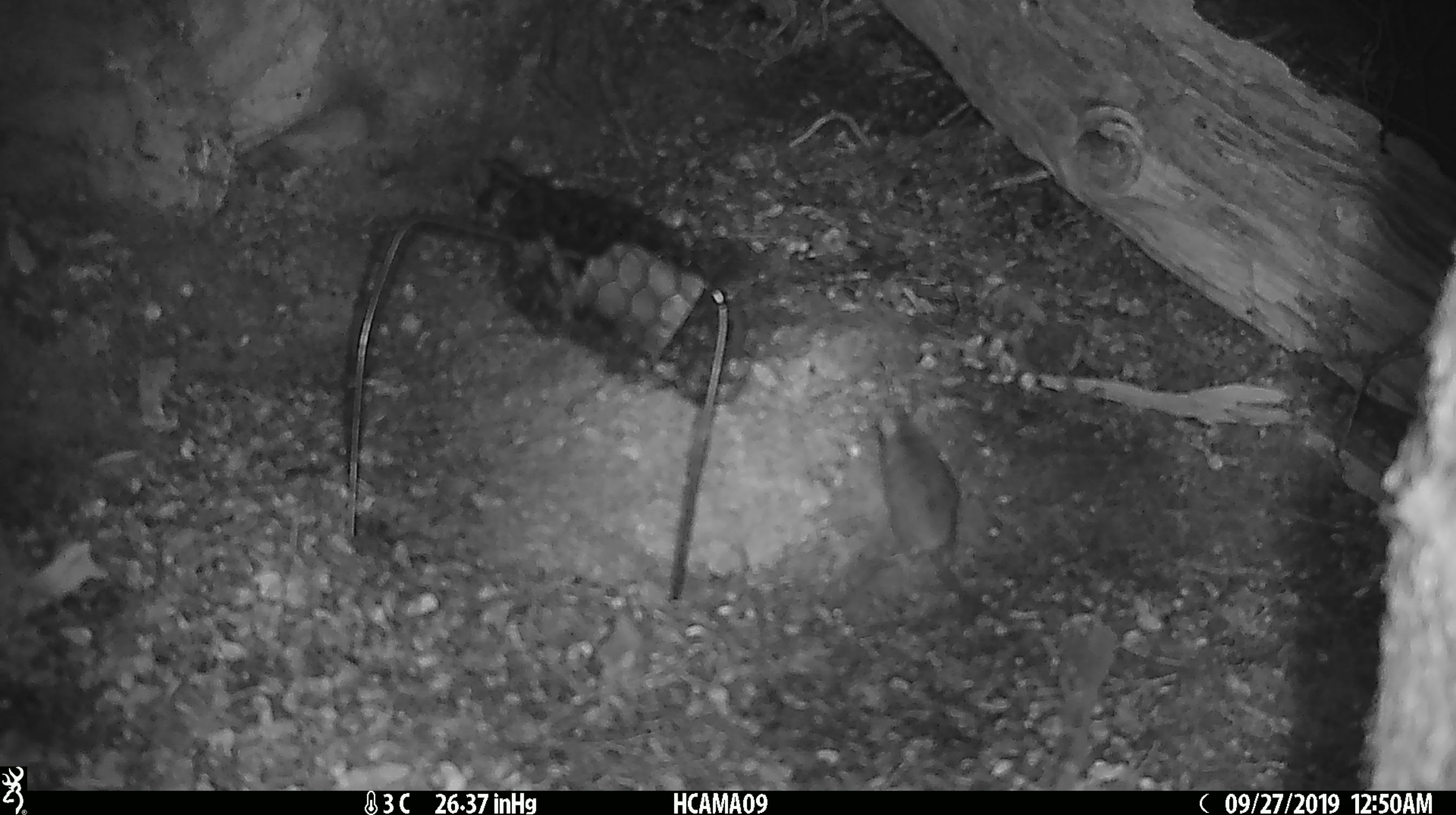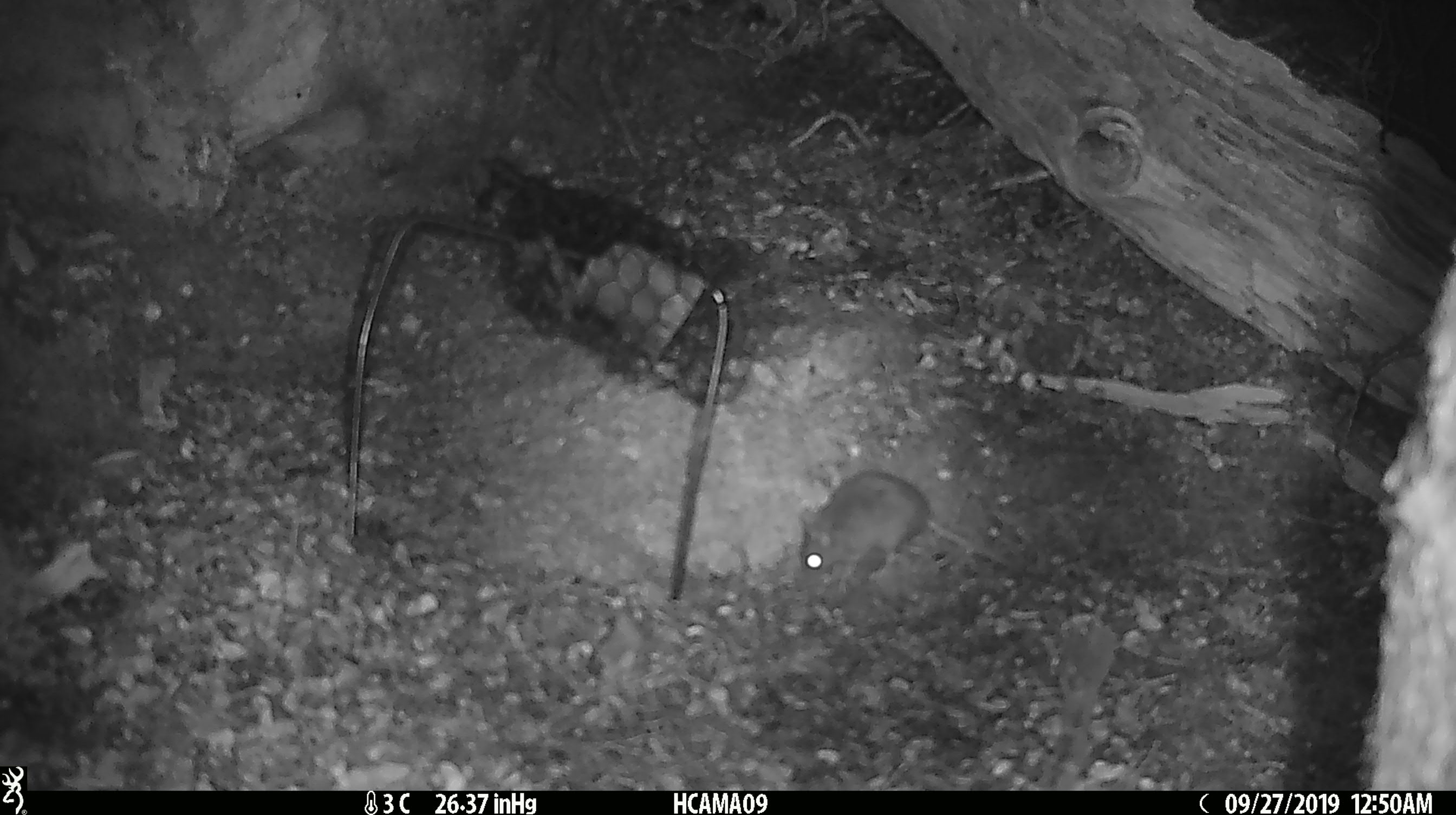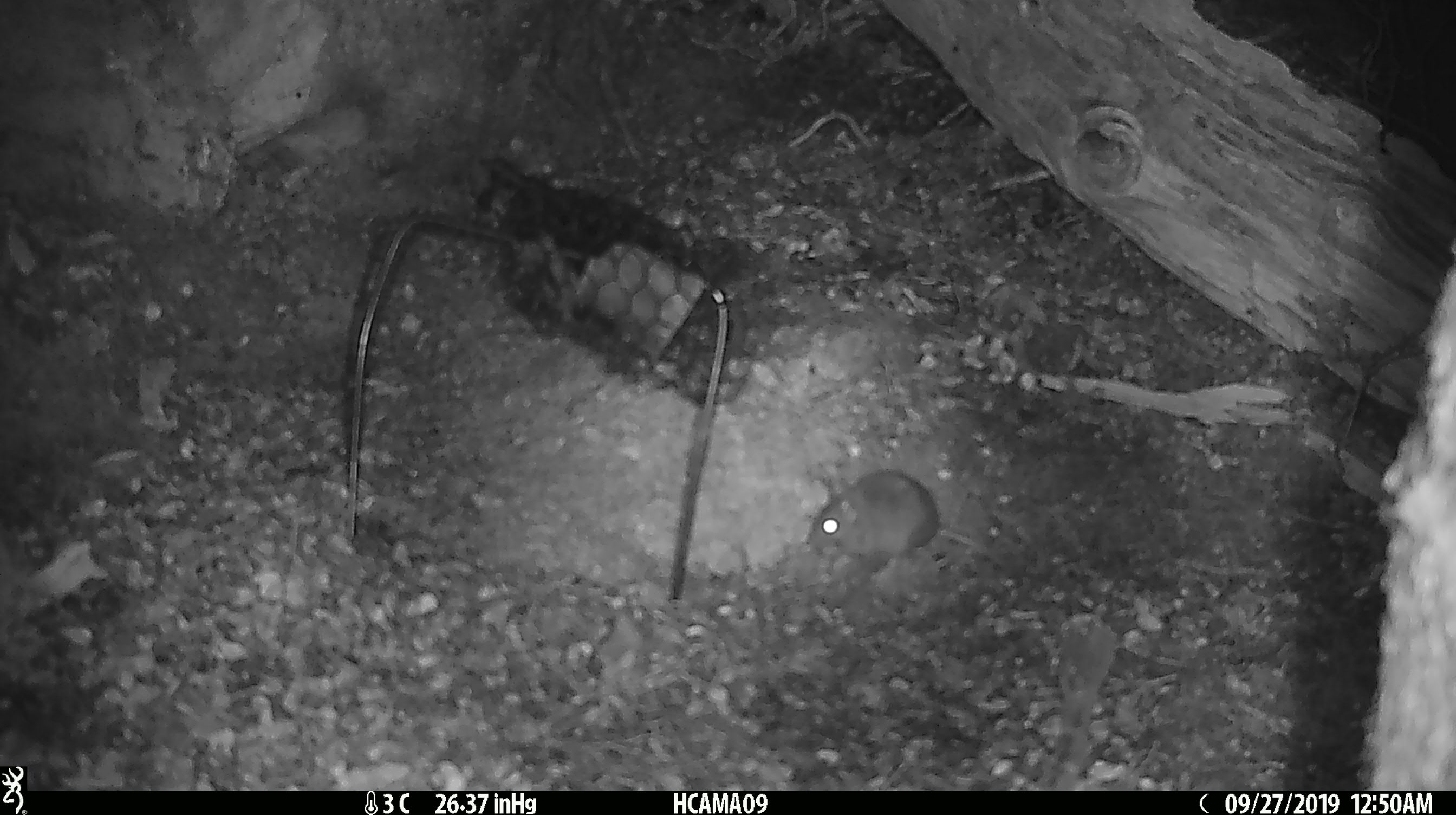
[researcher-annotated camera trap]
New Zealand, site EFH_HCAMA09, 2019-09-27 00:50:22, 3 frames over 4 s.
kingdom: Animalia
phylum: Chordata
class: Mammalia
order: Rodentia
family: Muridae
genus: Mus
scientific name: Mus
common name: mouse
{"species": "mouse (Mus)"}